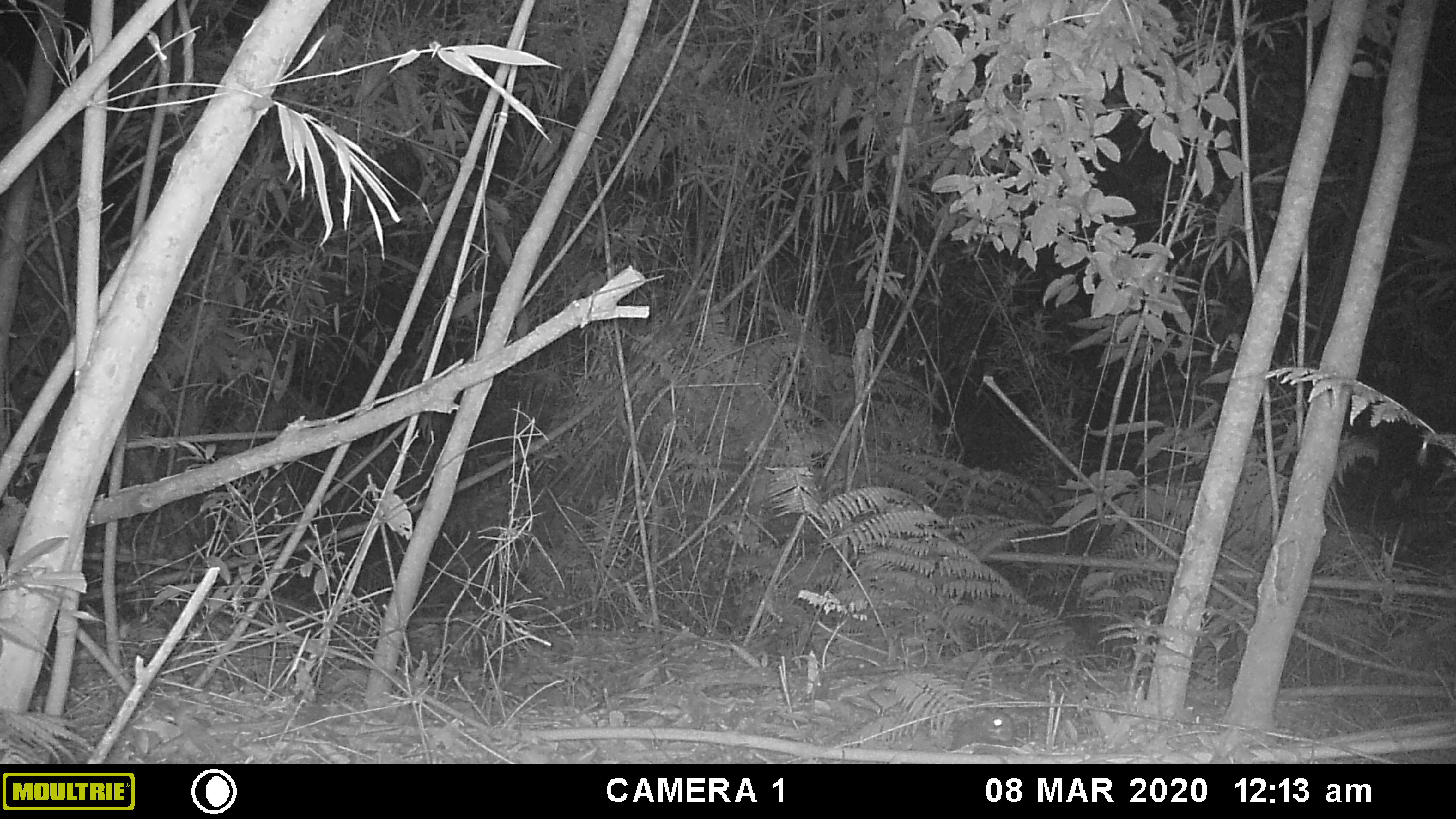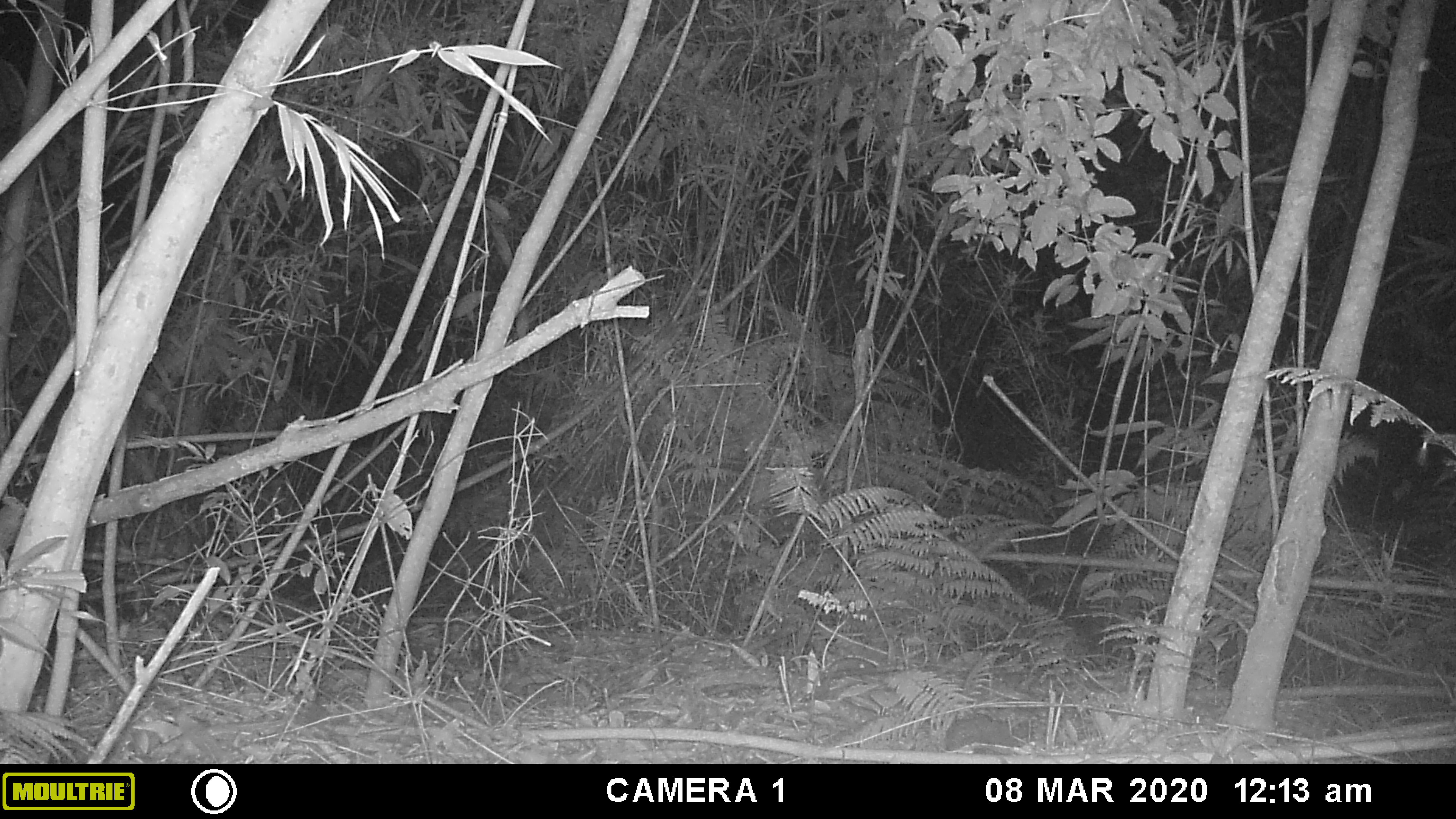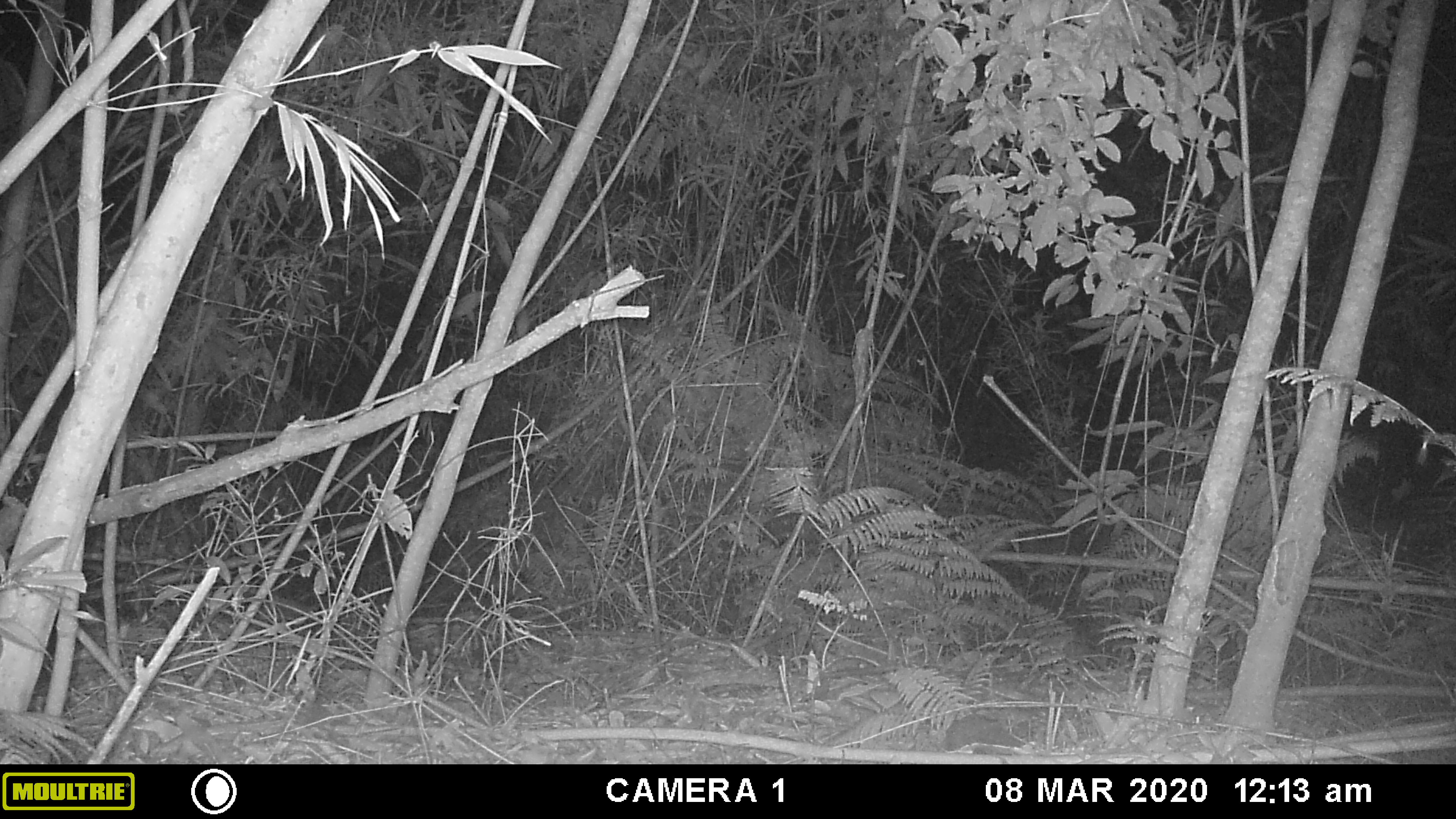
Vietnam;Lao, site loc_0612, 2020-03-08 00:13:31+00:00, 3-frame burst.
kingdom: Animalia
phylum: Chordata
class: Mammalia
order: Rodentia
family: Muridae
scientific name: Muridae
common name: old-world mice and rats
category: unidentified murid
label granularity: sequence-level